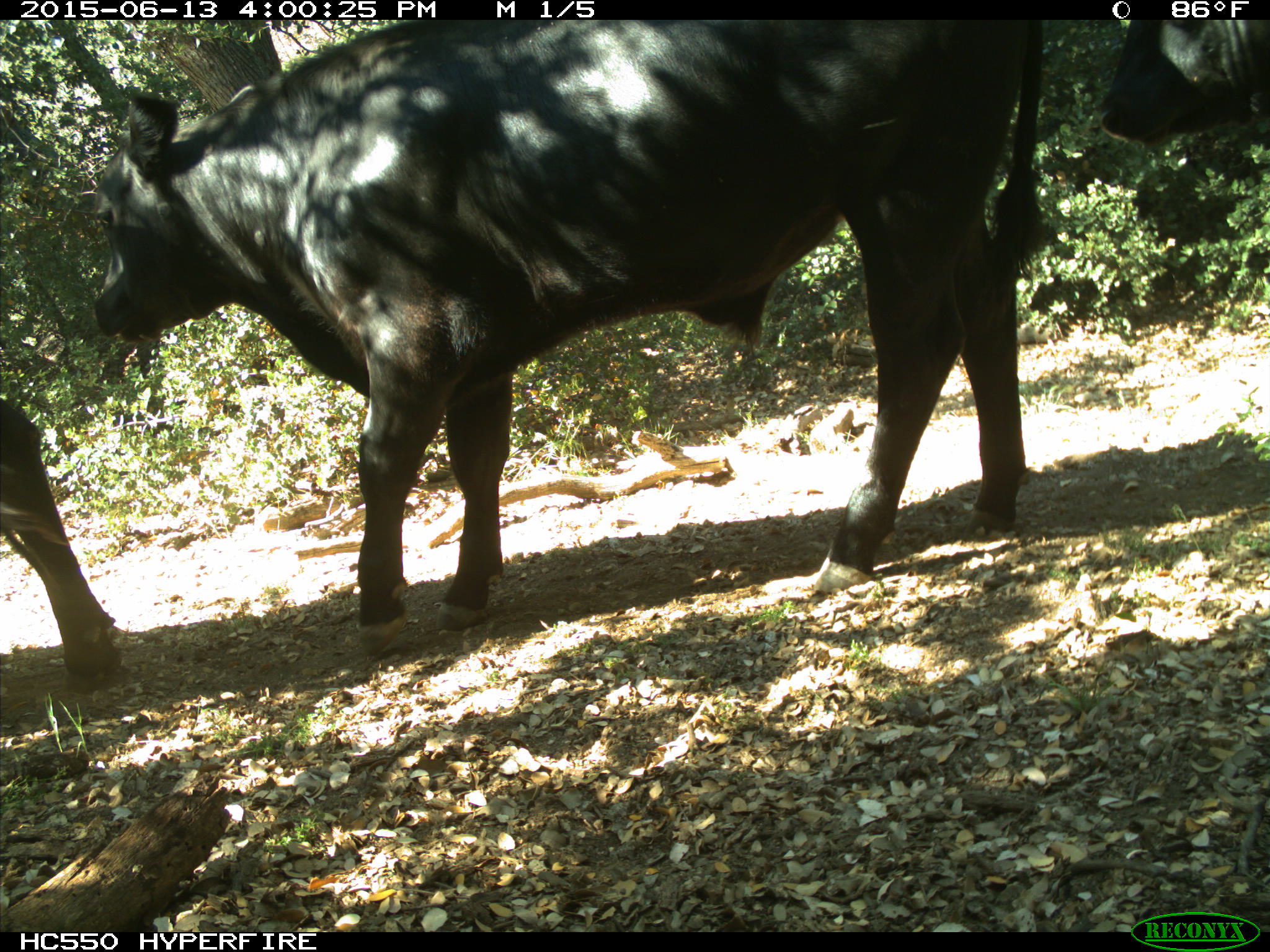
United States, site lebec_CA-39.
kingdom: Animalia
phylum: Chordata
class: Mammalia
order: Artiodactyla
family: Bovidae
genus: Bos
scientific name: Bos taurus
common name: domestic cow